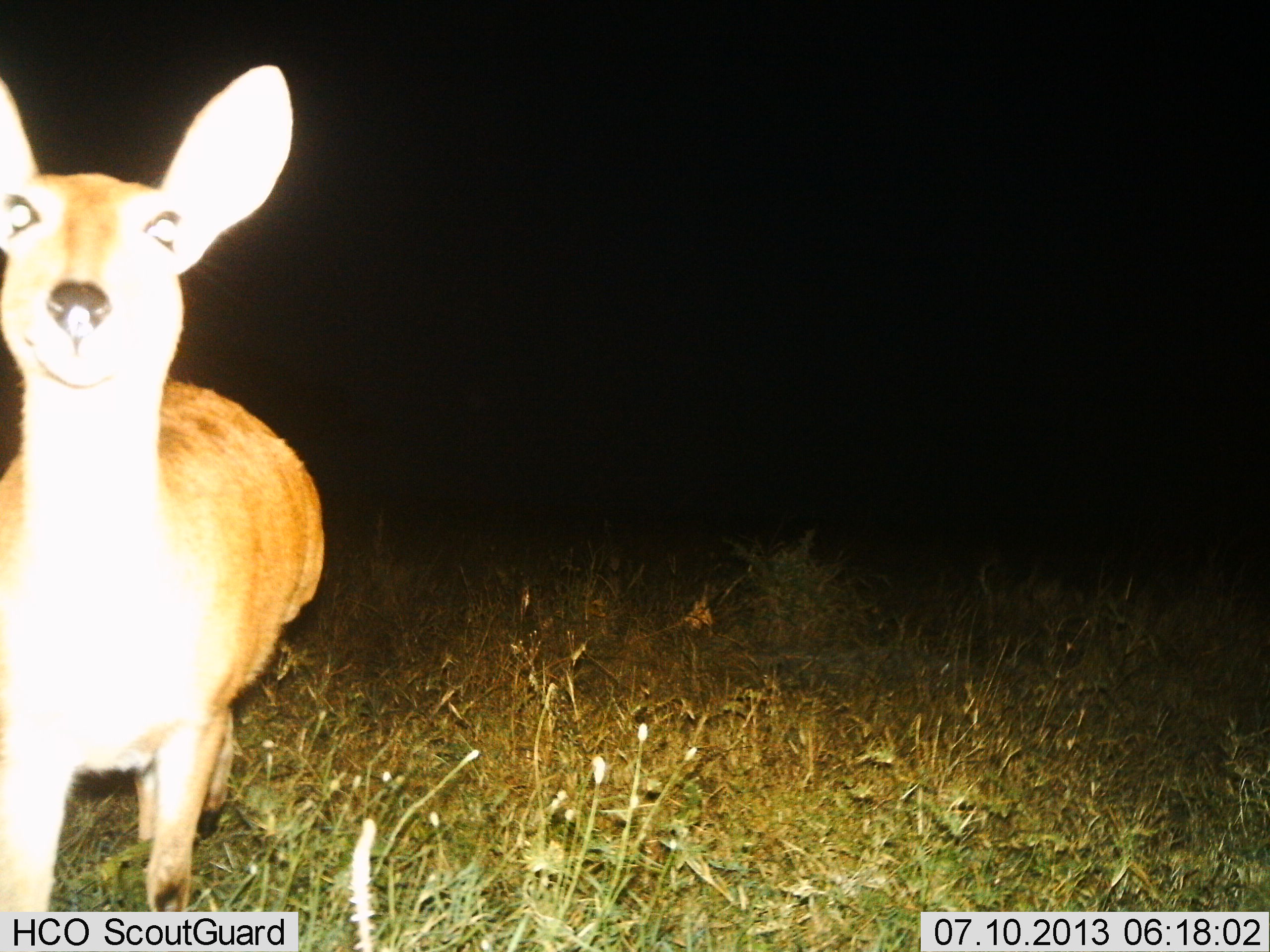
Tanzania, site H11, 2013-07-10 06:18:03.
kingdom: Animalia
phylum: Chordata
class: Mammalia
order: Artiodactyla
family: Bovidae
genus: Redunca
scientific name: Redunca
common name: reedbuck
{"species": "reedbuck (Redunca)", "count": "1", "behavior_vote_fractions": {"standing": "78%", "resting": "0%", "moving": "22%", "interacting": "0%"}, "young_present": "0%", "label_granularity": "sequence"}